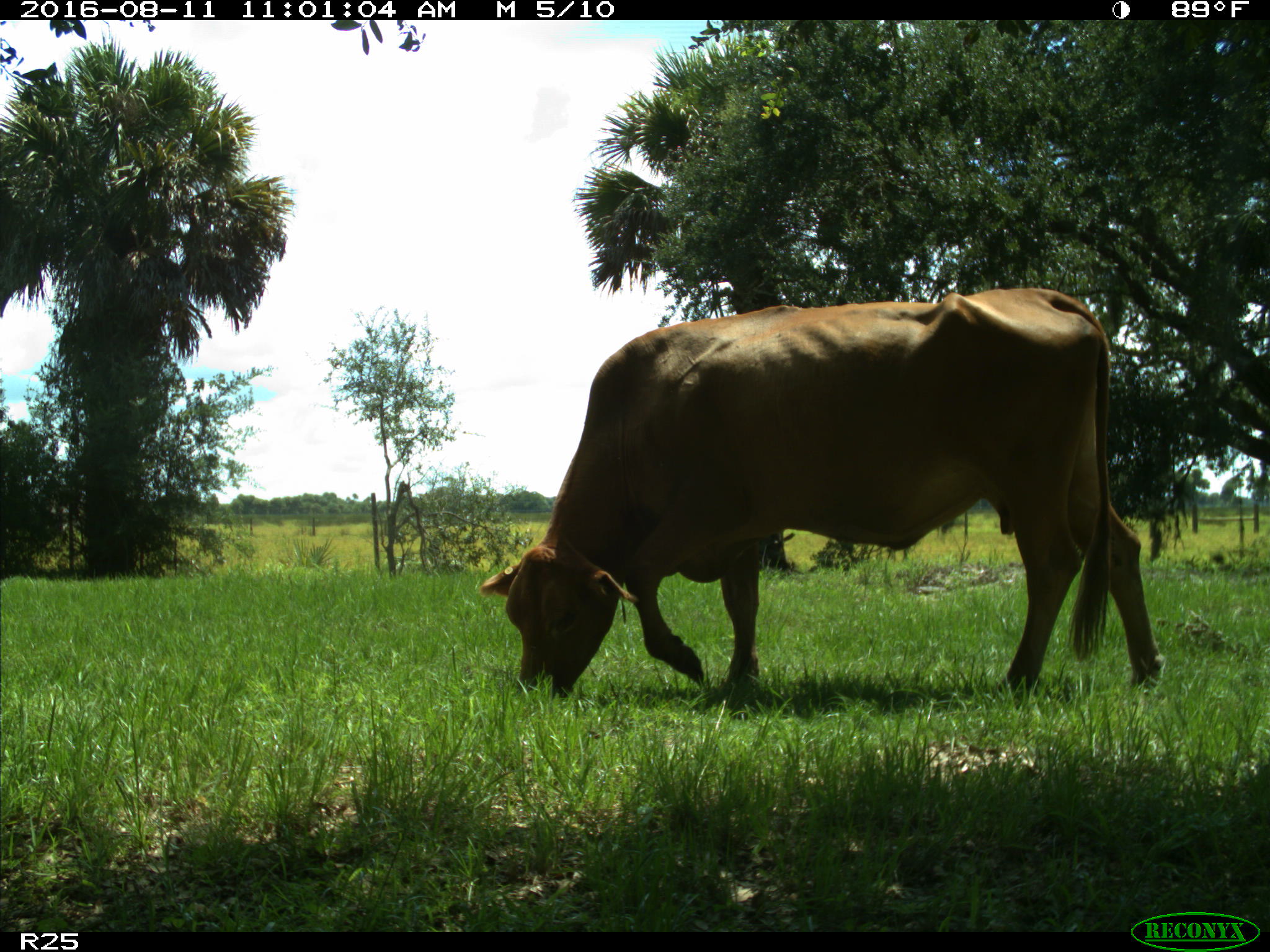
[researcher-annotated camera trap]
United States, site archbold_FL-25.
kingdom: Animalia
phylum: Chordata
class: Mammalia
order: Artiodactyla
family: Bovidae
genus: Bos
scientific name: Bos taurus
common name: domestic cow